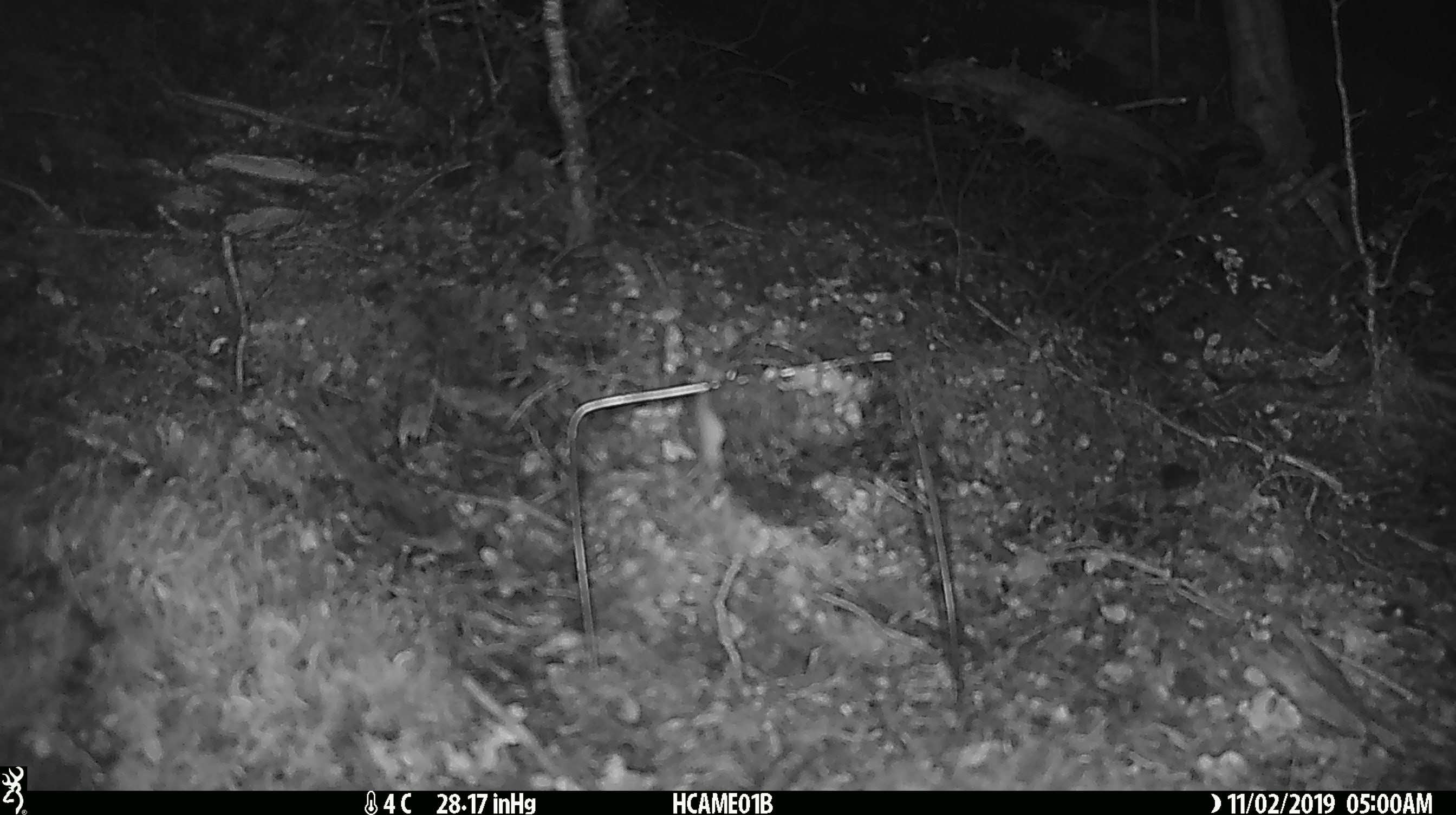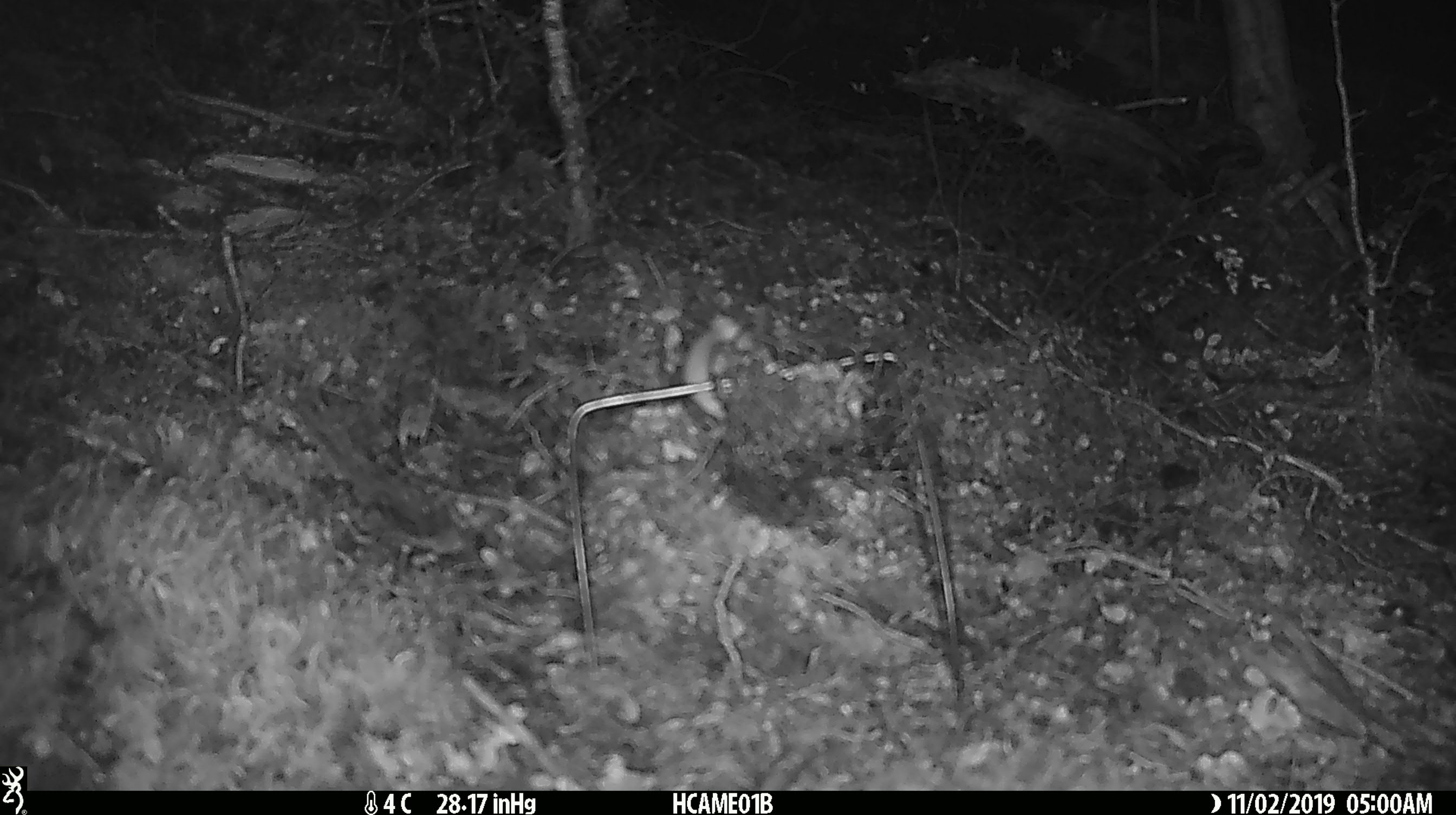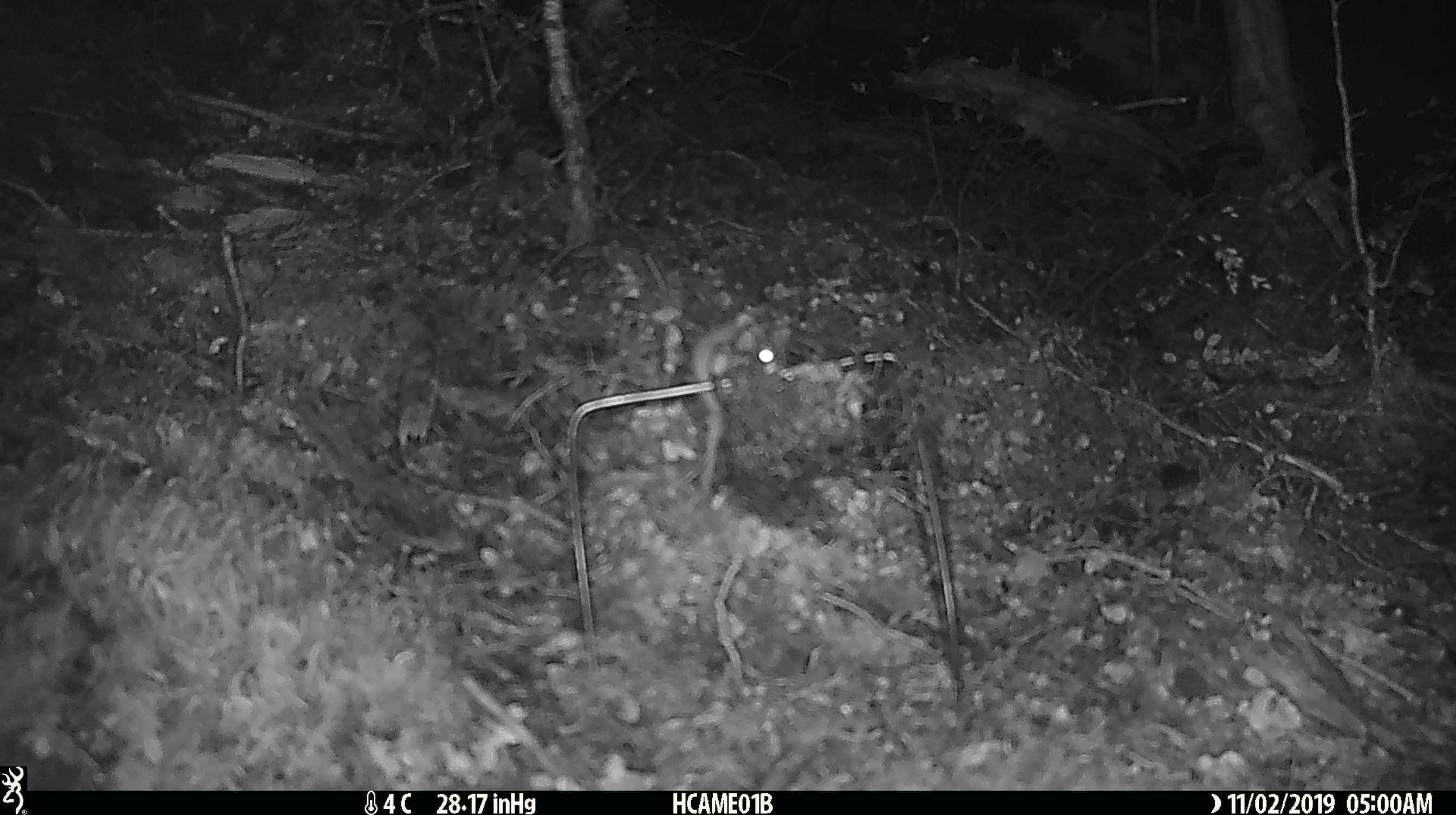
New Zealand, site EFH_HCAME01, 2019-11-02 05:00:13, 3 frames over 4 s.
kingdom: Animalia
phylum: Chordata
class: Mammalia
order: Rodentia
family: Muridae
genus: Mus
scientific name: Mus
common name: mouse